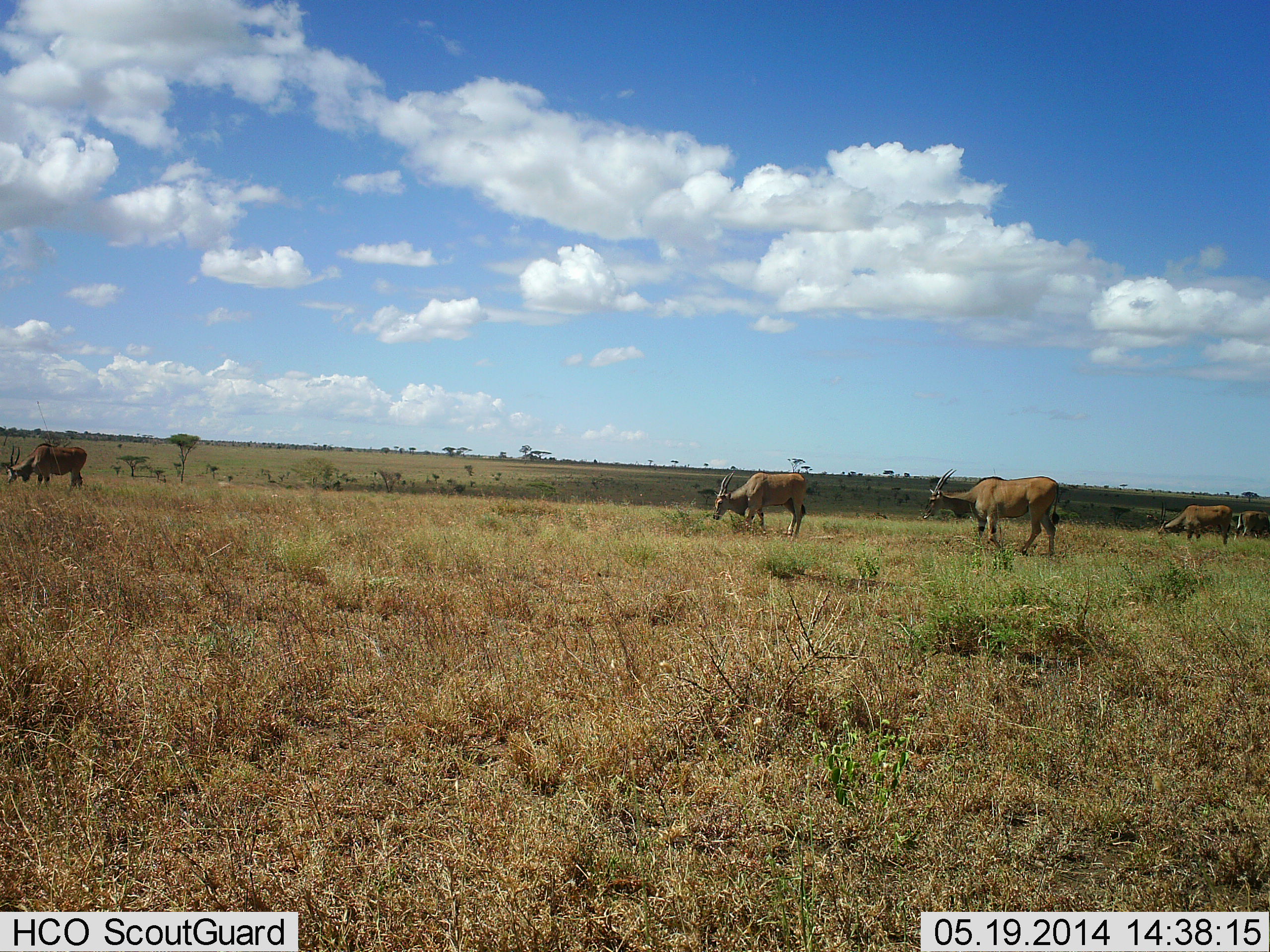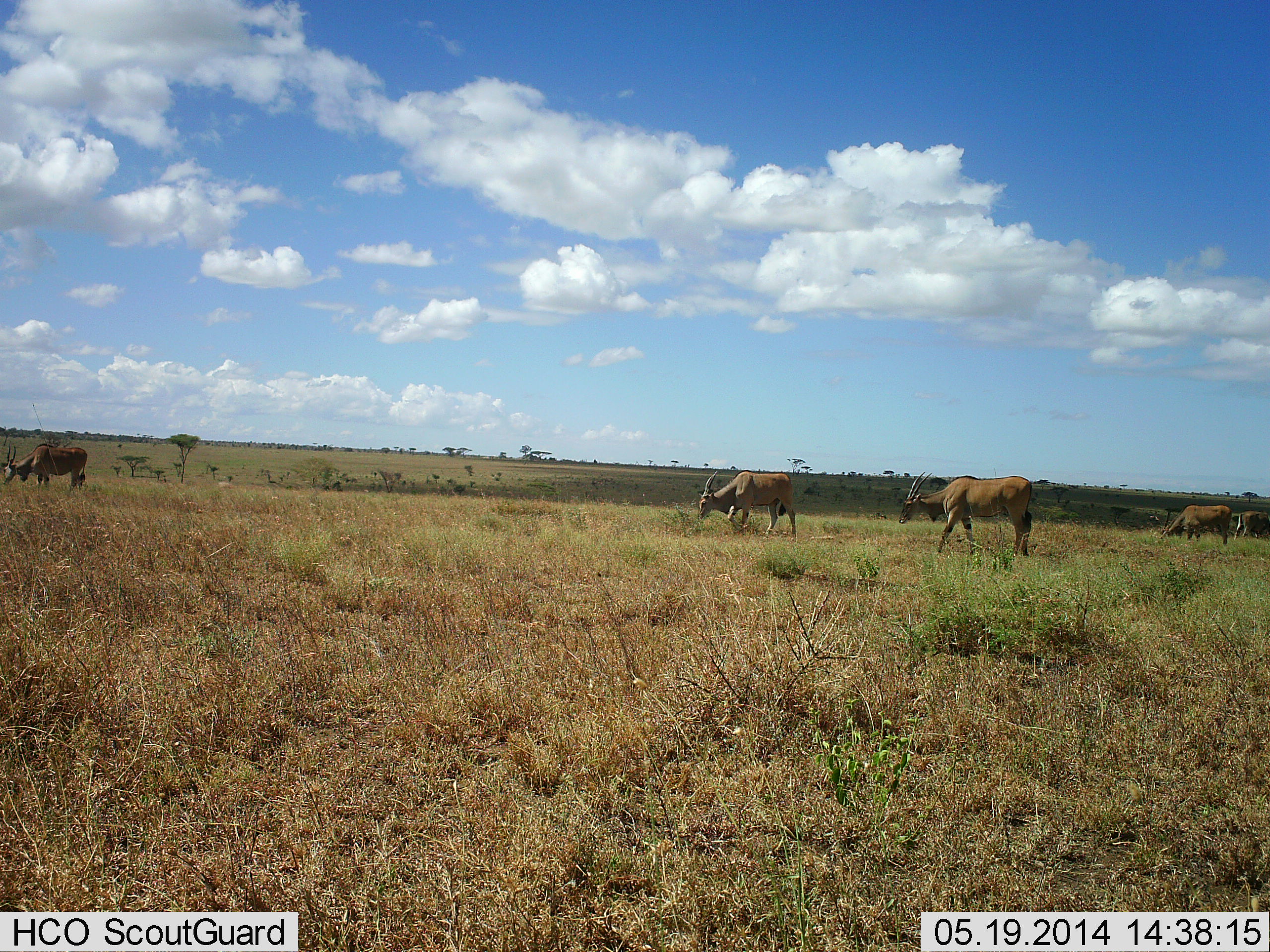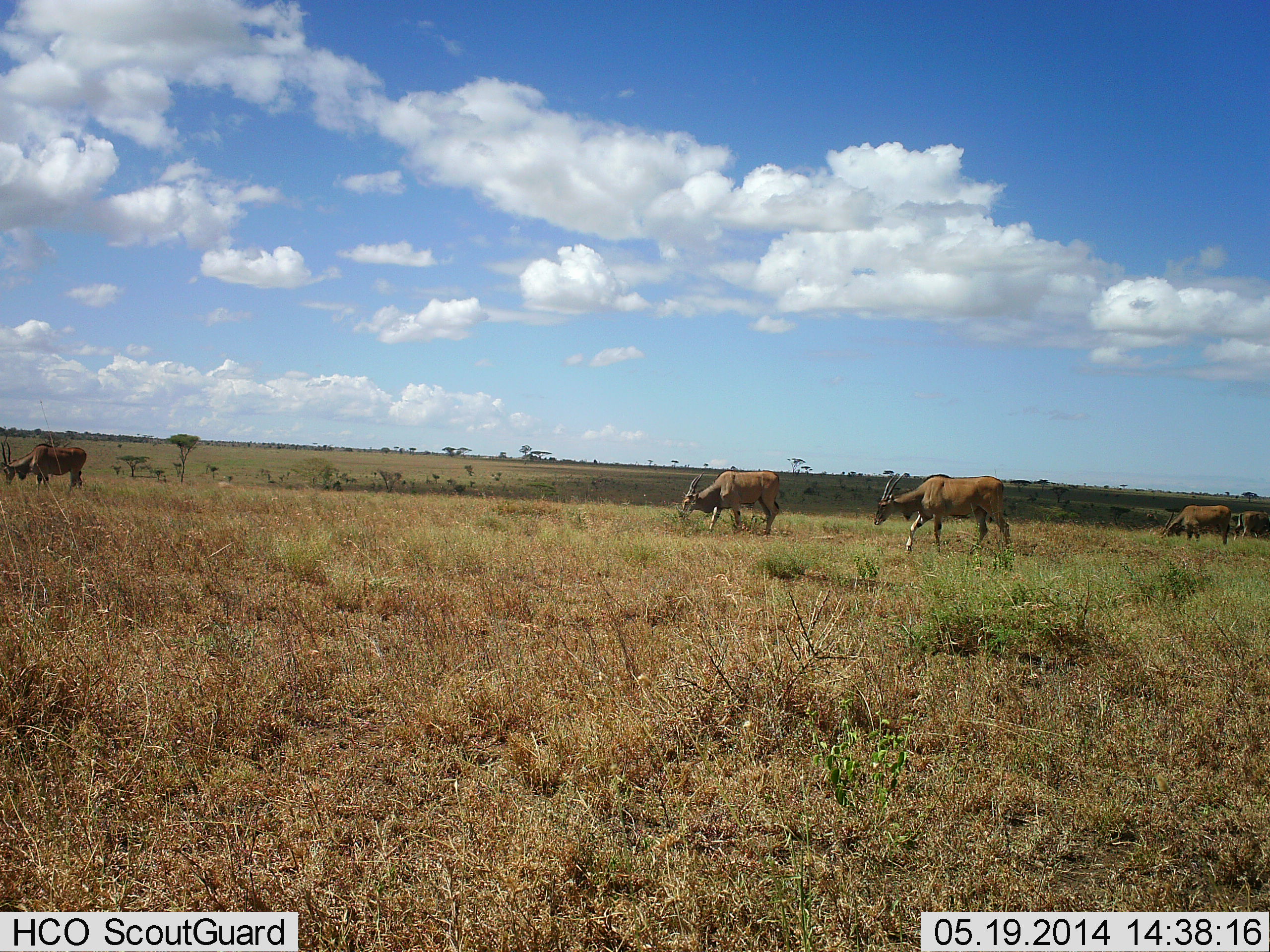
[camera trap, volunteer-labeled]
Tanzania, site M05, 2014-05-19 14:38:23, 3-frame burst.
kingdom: Animalia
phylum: Chordata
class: Mammalia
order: Artiodactyla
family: Bovidae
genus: Tragelaphus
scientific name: Tragelaphus oryx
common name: eland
Eland (Tragelaphus oryx), count 5. Behavior (volunteer vote fractions): standing 30%, resting 10%, moving 60%, interacting 0%. Young present (vote fraction): 0%. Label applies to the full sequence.